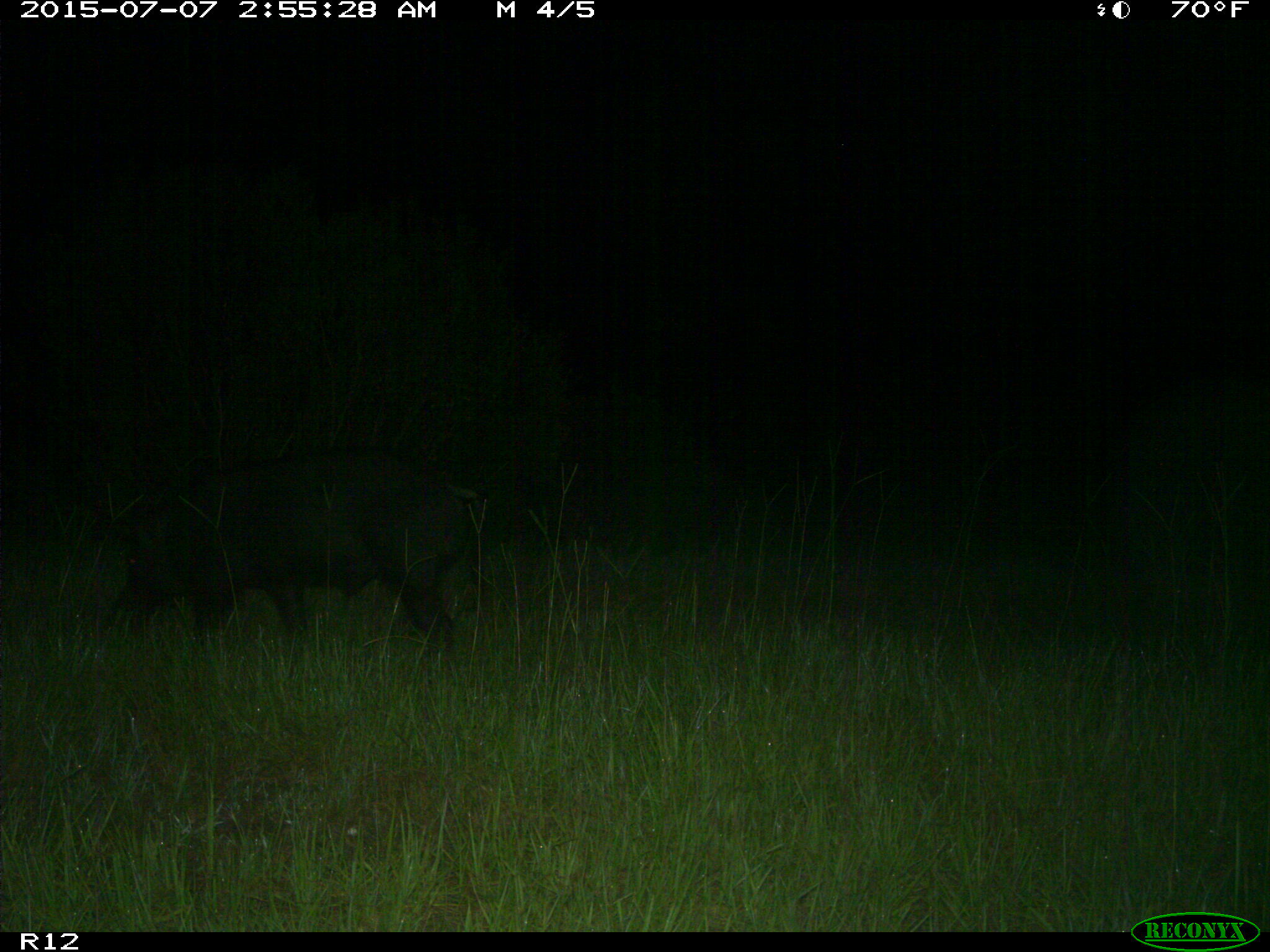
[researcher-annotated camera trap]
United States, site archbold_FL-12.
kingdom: Animalia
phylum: Chordata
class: Mammalia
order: Artiodactyla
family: Suidae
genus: Sus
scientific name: Sus scrofa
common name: wild boar